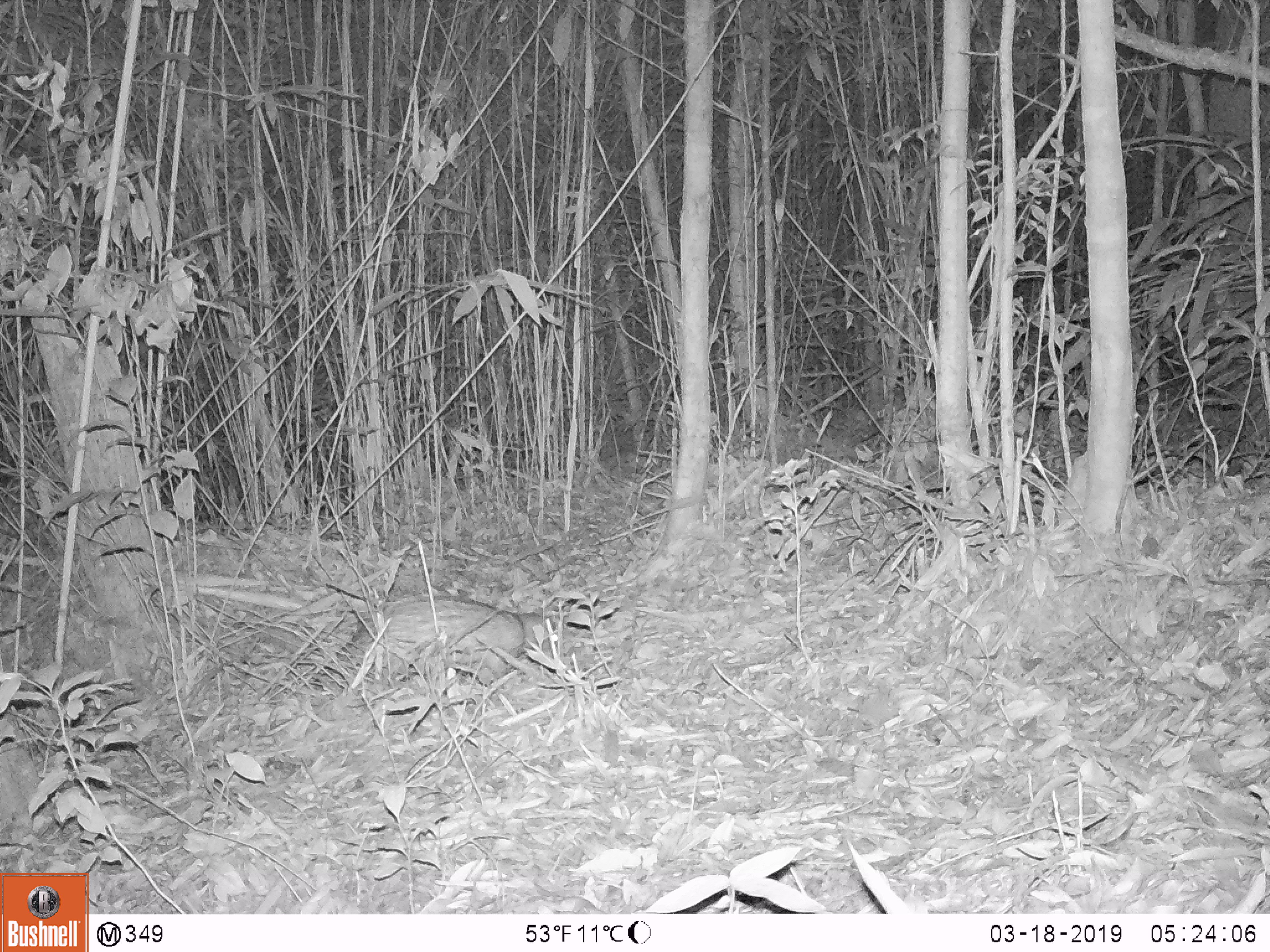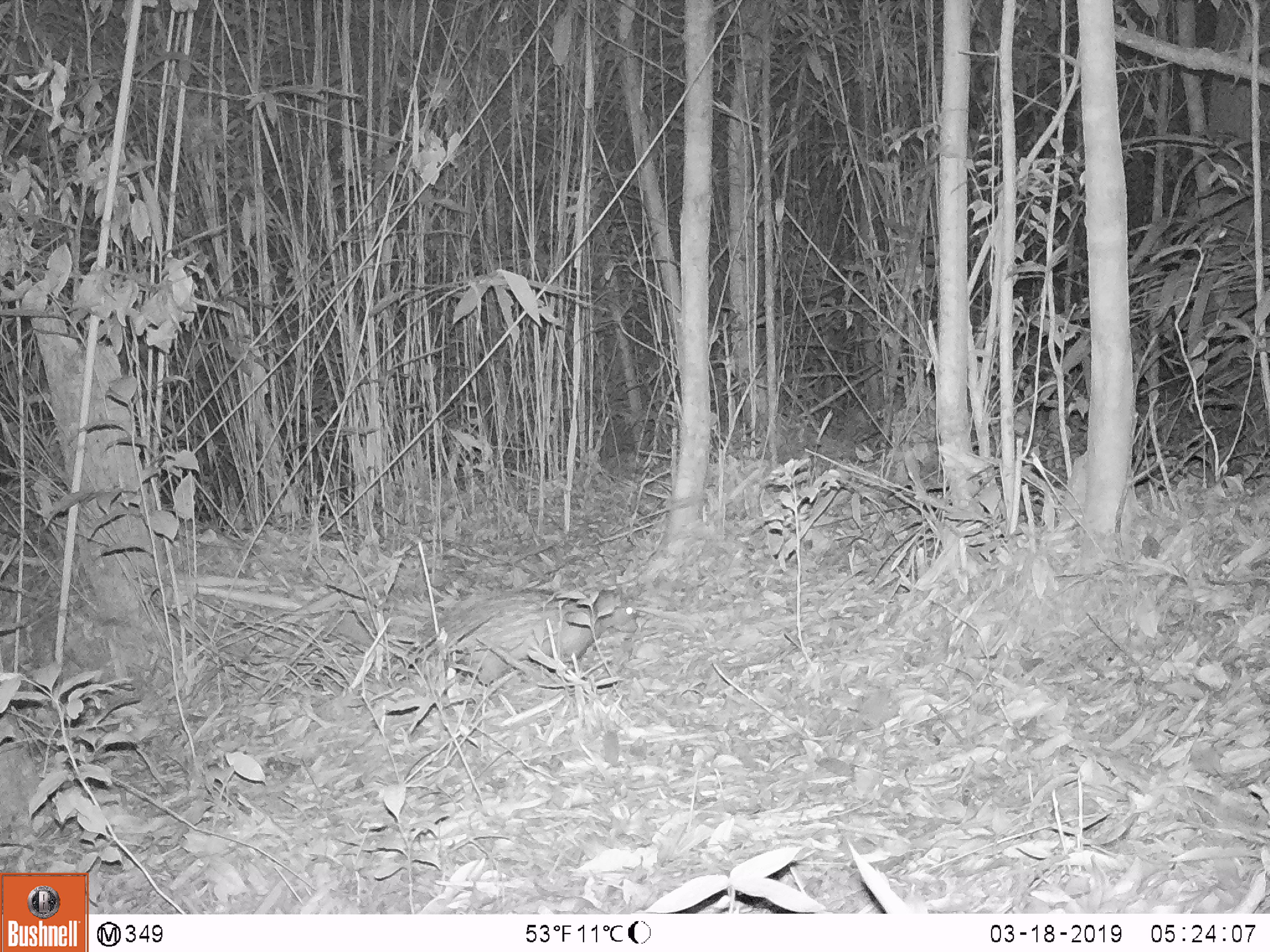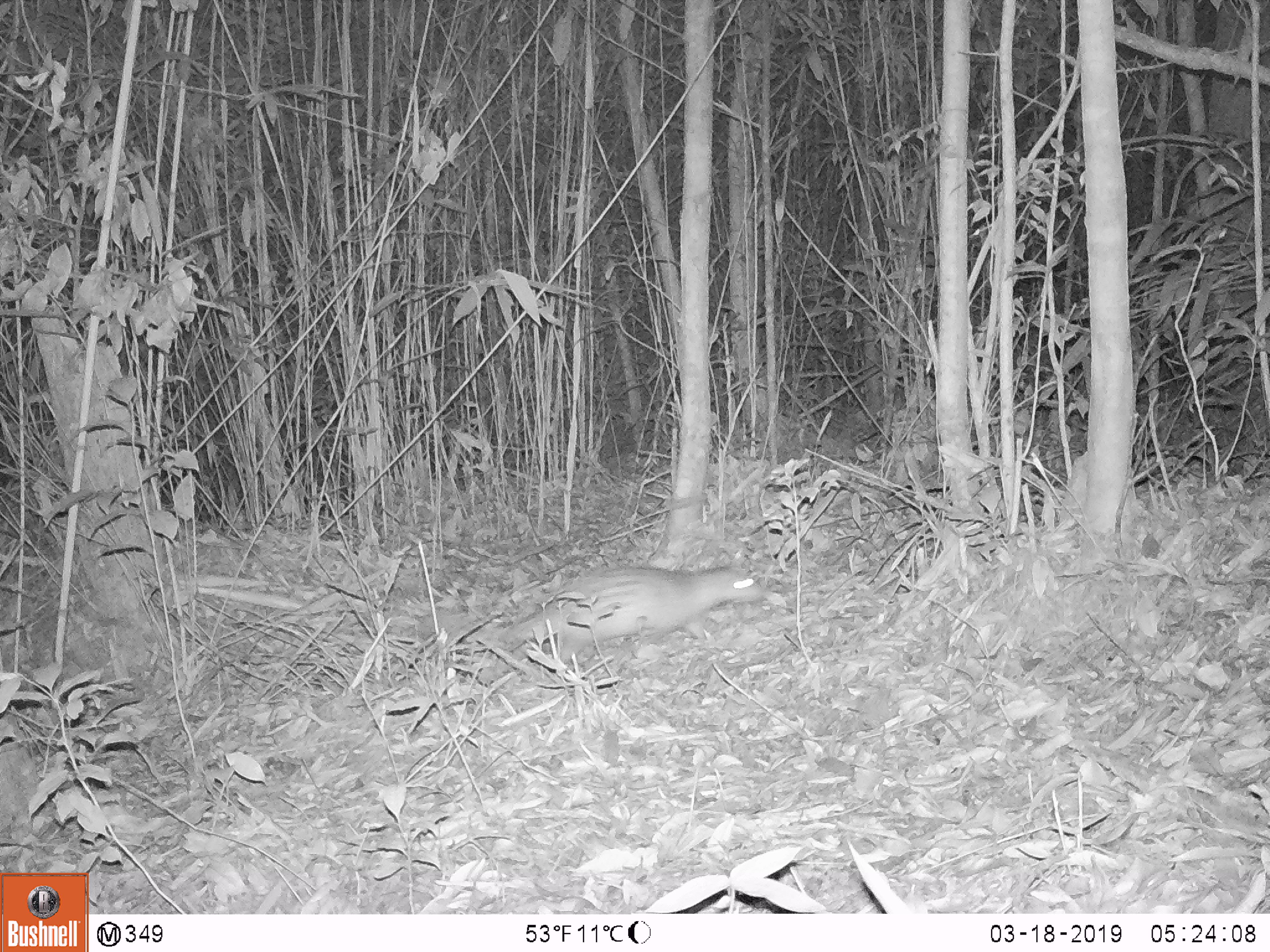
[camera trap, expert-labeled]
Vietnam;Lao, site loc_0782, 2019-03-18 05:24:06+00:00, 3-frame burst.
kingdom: Animalia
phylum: Chordata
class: Mammalia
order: Rodentia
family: Hystricidae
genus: Atherurus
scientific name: Atherurus macrourus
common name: asiatic brush-tailed porcupine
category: asiatic brush tailed porcupine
Asiatic brush tailed porcupine (asiatic brush-tailed porcupine) (Atherurus macrourus). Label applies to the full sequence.